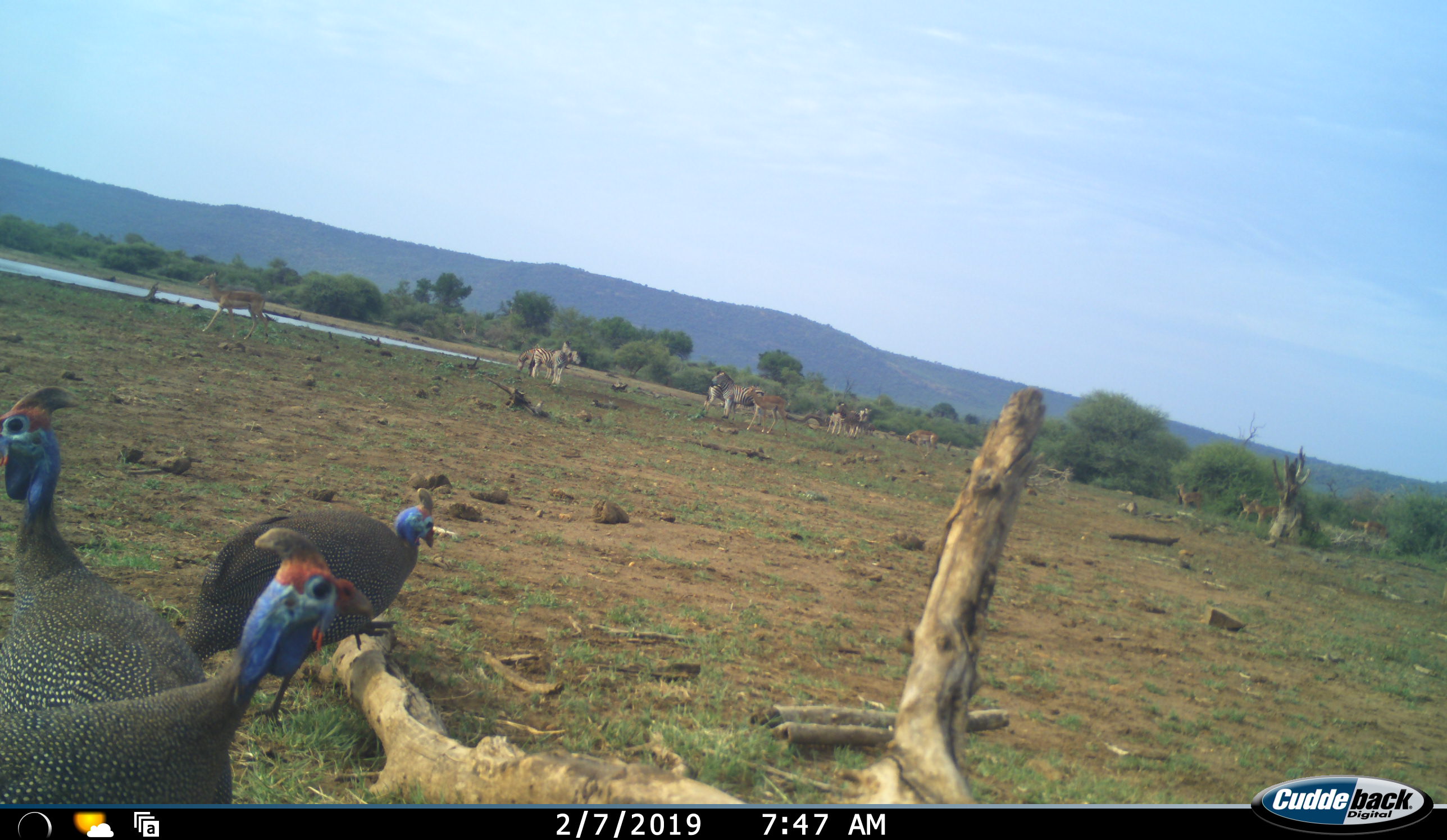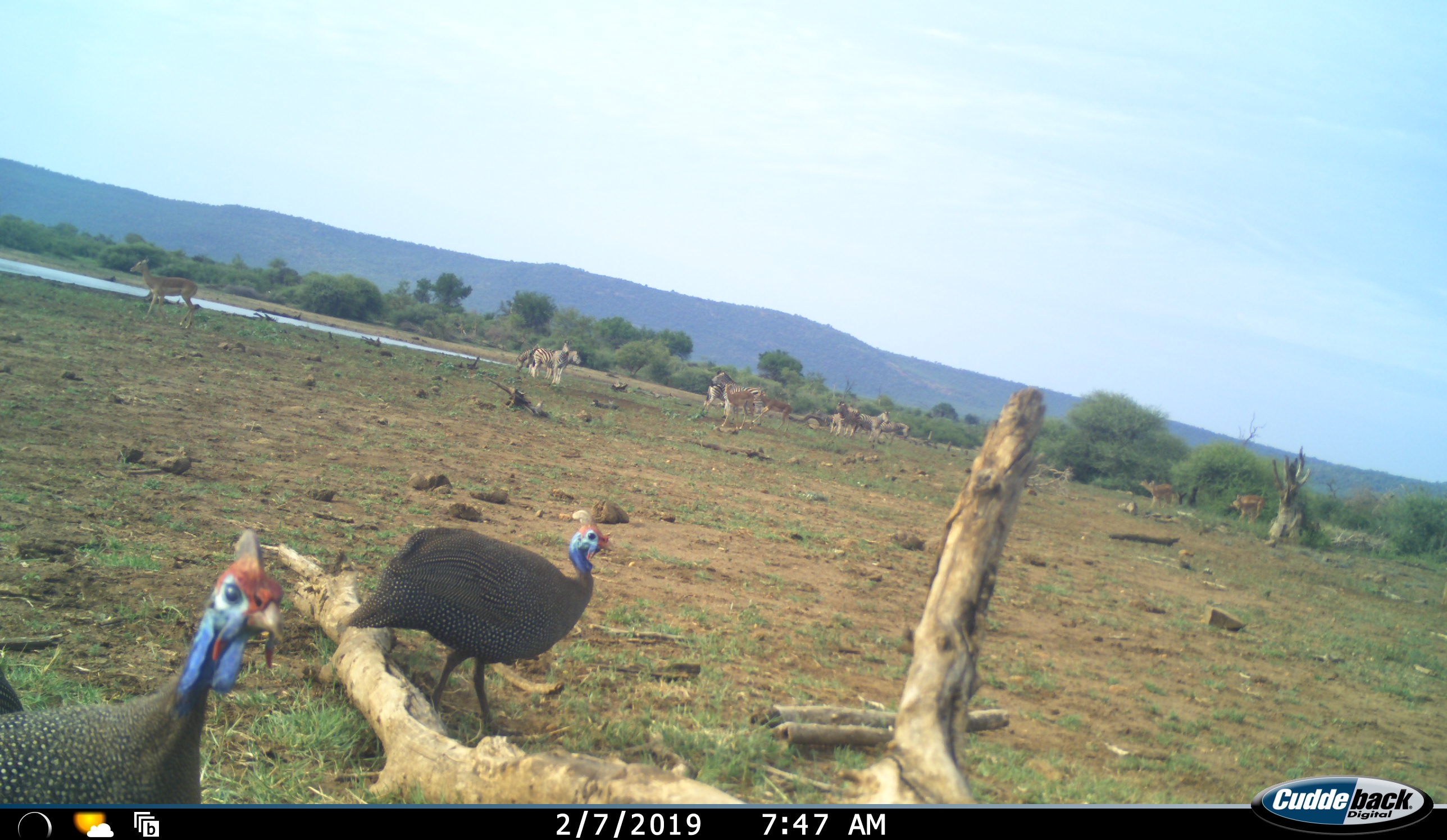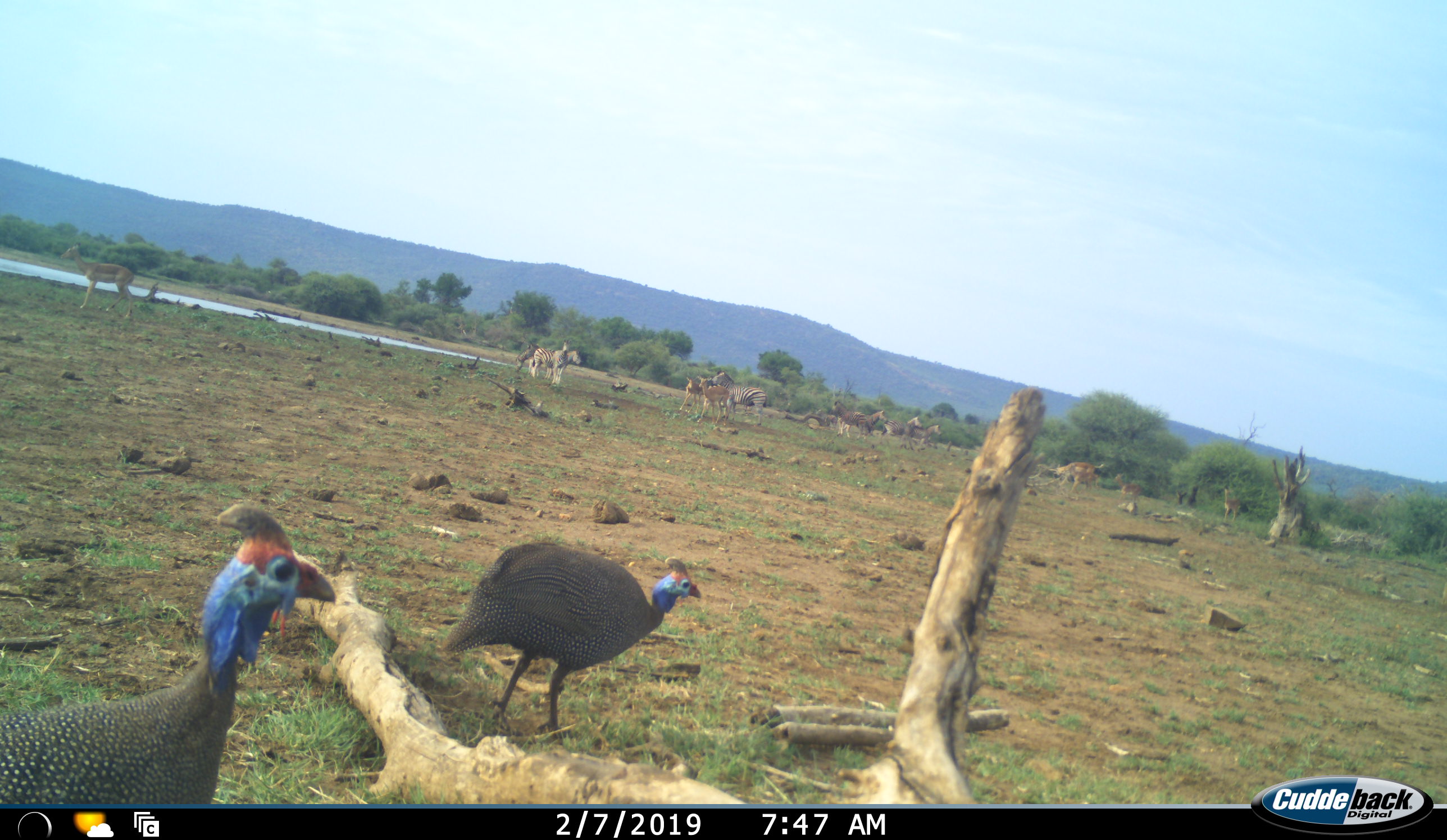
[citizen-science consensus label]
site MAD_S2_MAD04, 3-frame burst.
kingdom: Animalia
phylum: Chordata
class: Aves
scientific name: Aves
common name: bird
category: birdother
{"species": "birdother (bird) (Aves)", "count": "3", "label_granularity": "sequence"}